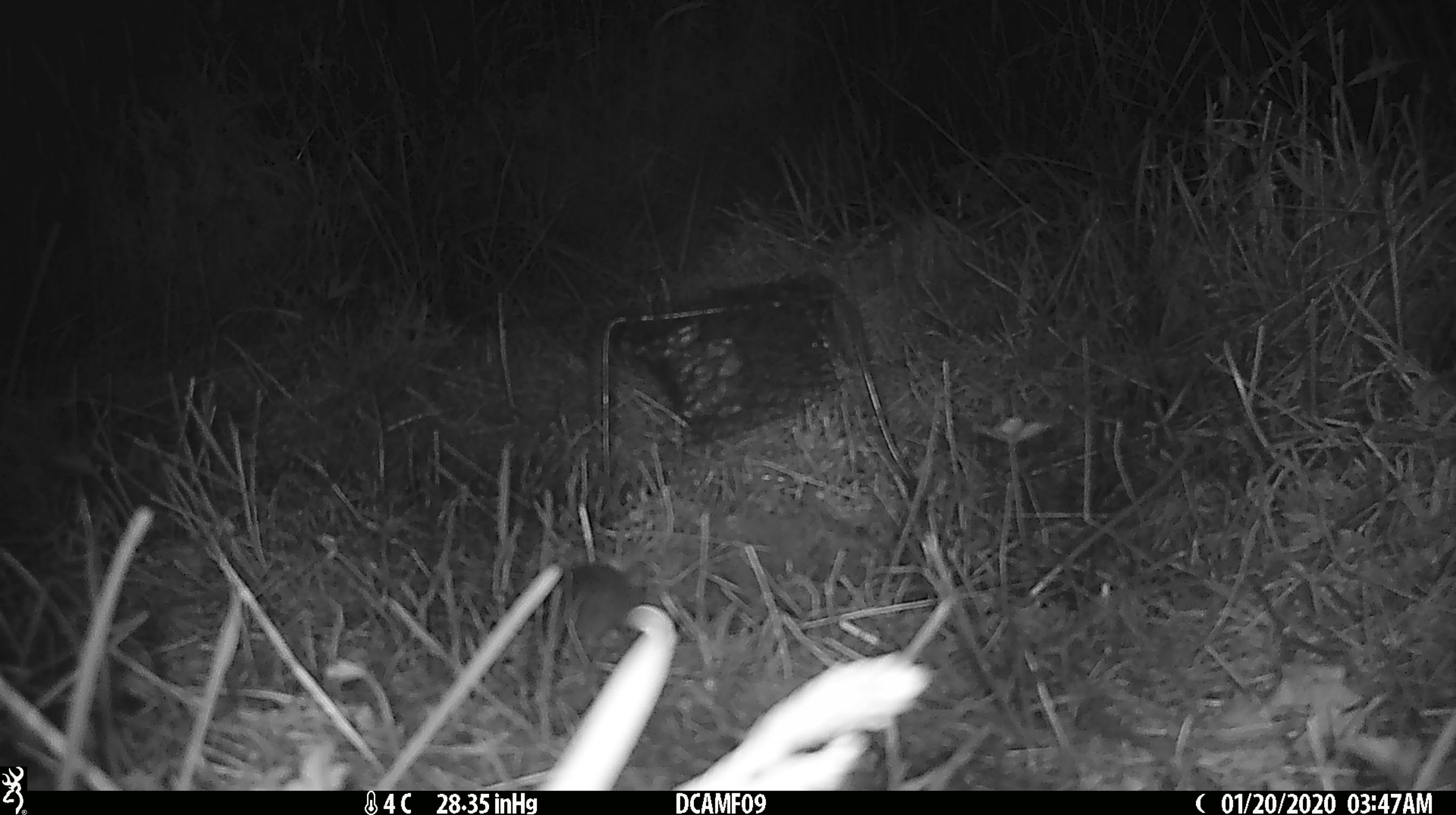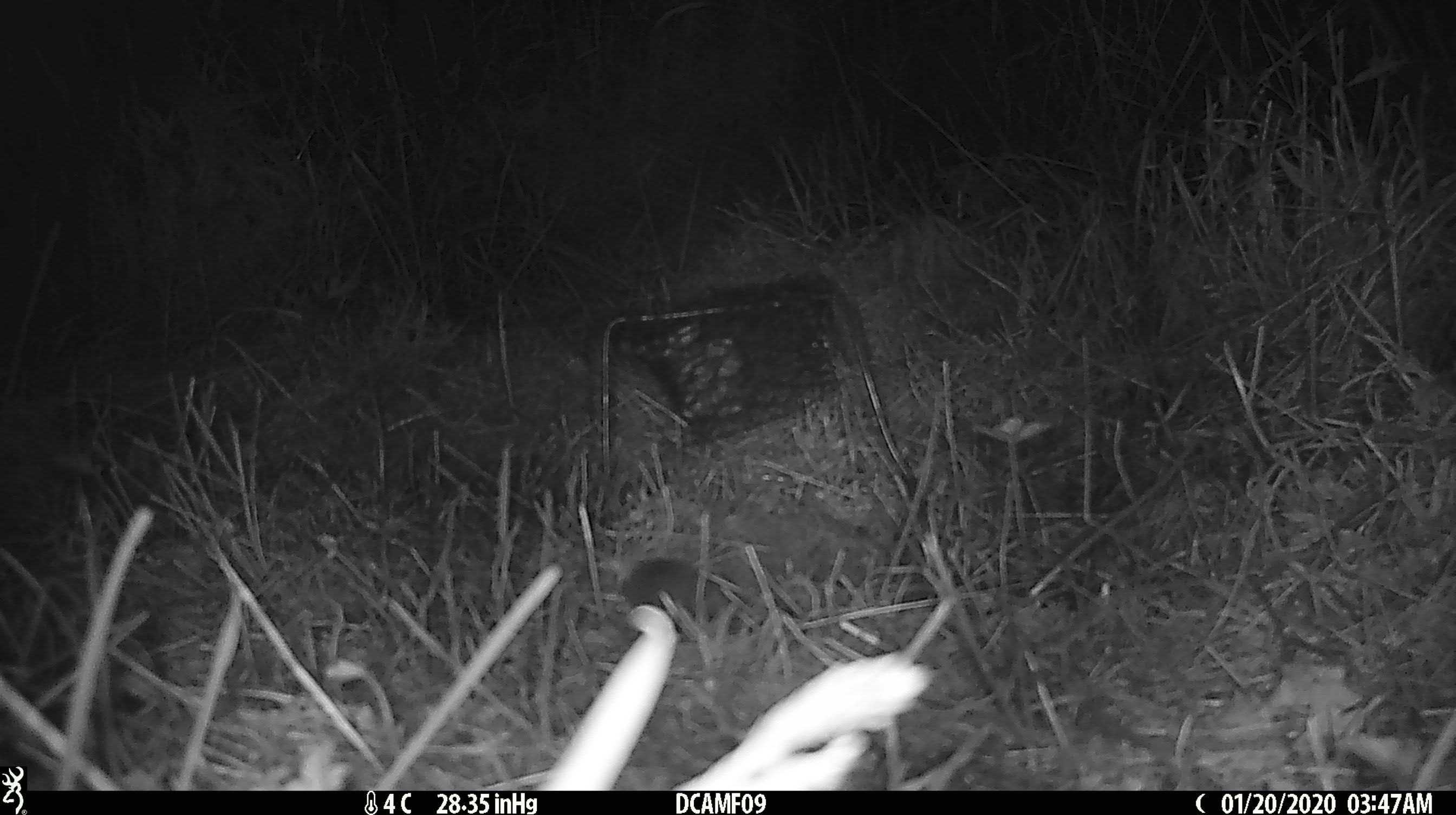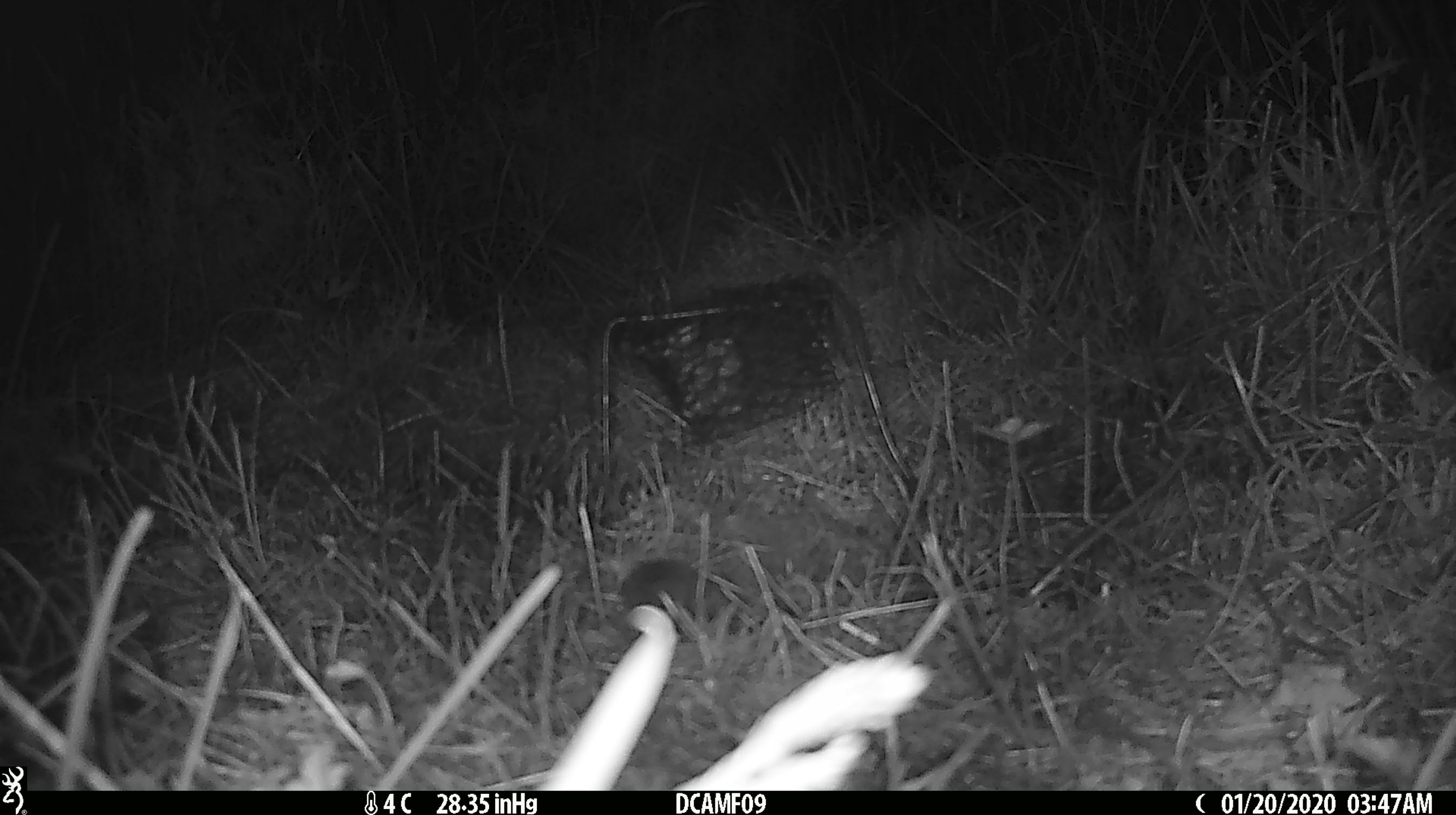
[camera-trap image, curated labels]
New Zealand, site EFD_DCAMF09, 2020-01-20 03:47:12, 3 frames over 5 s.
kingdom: Animalia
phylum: Chordata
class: Mammalia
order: Rodentia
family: Muridae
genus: Mus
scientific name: Mus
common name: mouse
Mouse (Mus).